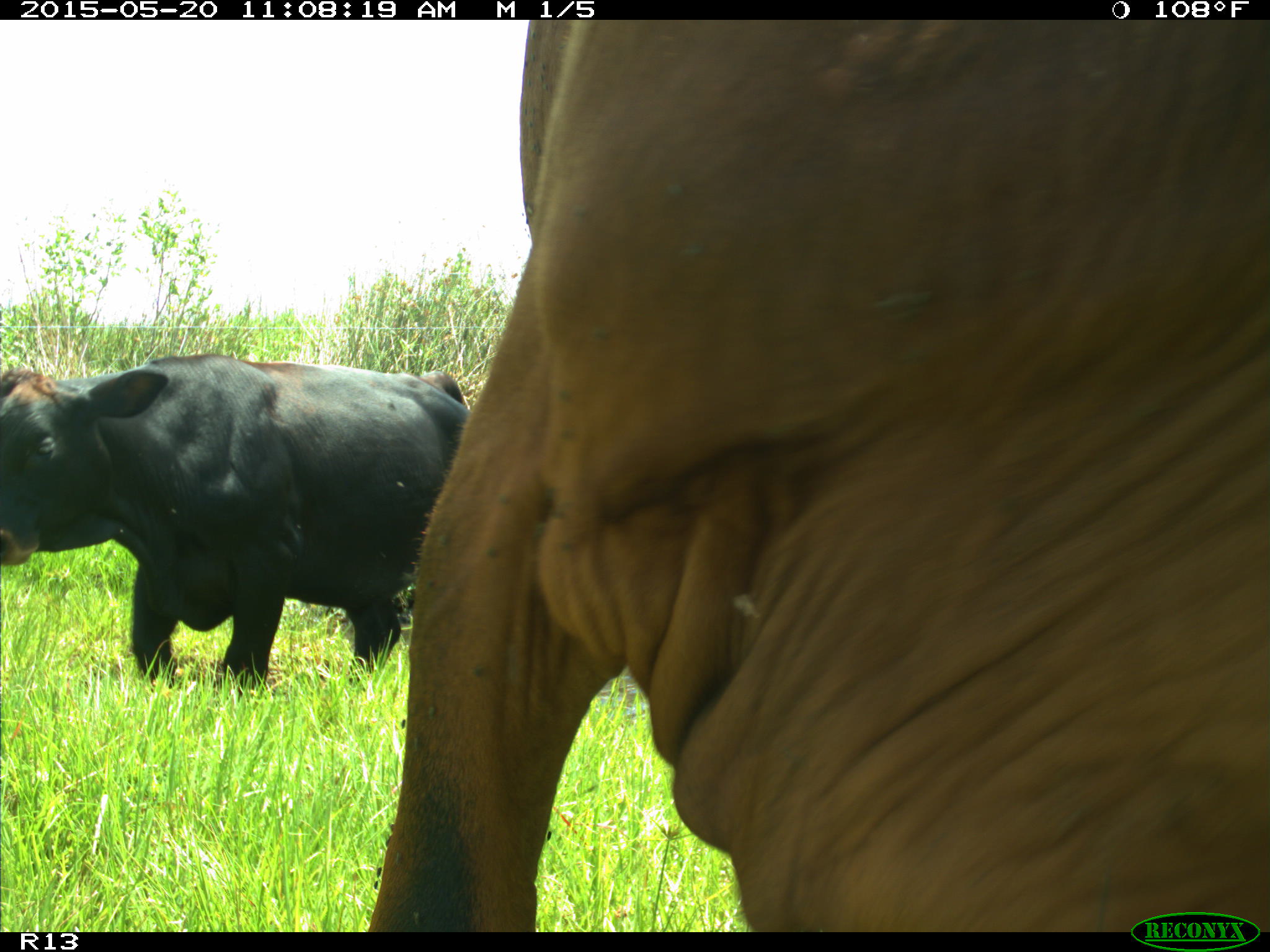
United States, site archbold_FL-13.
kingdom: Animalia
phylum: Chordata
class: Mammalia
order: Artiodactyla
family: Bovidae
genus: Bos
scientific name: Bos taurus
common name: domestic cow